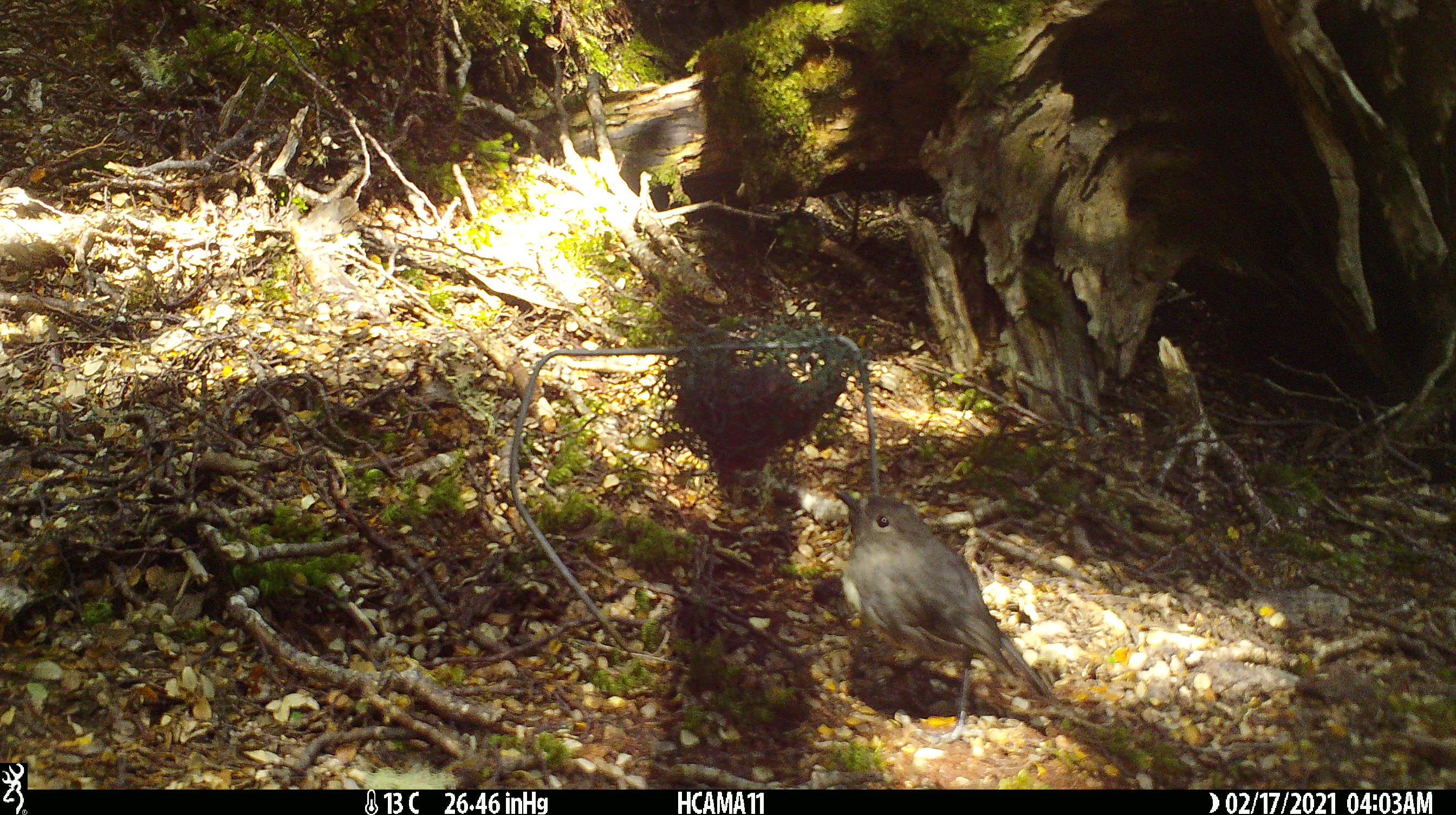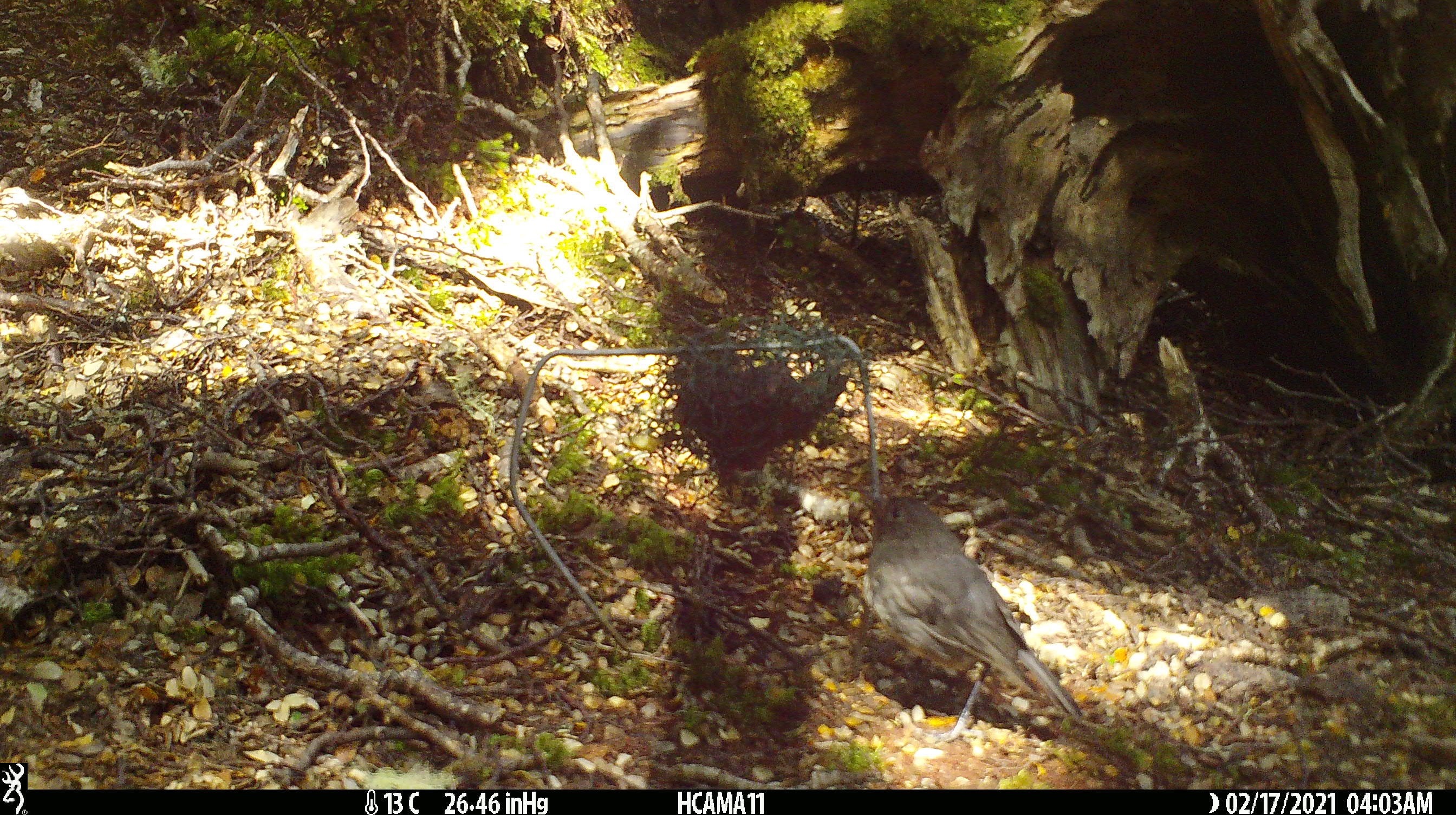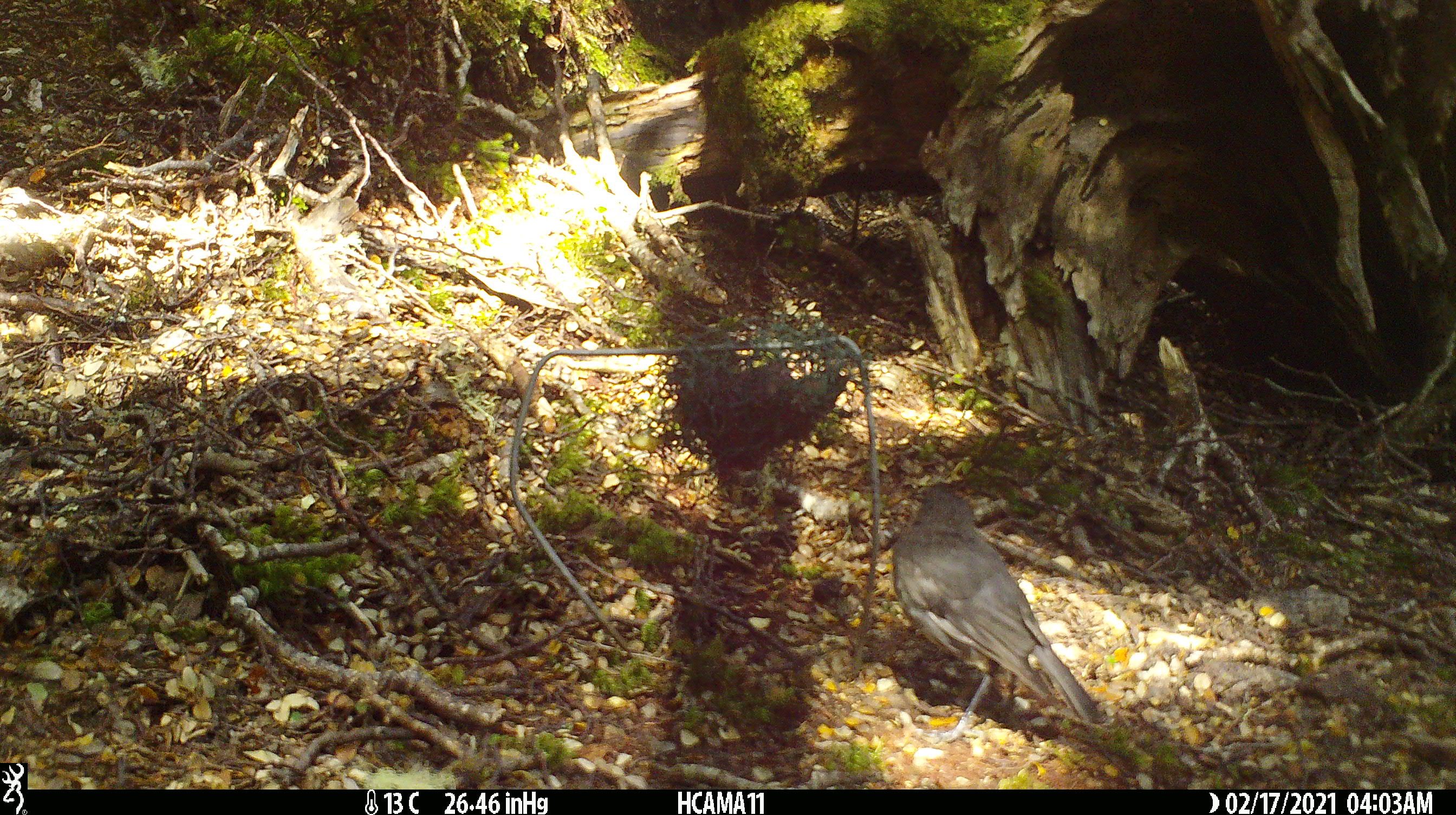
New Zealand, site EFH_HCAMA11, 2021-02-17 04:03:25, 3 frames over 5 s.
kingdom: Animalia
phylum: Chordata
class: Aves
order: Passeriformes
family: Petroicidae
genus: Petroica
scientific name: Petroica australis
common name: new zealand robin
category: robin